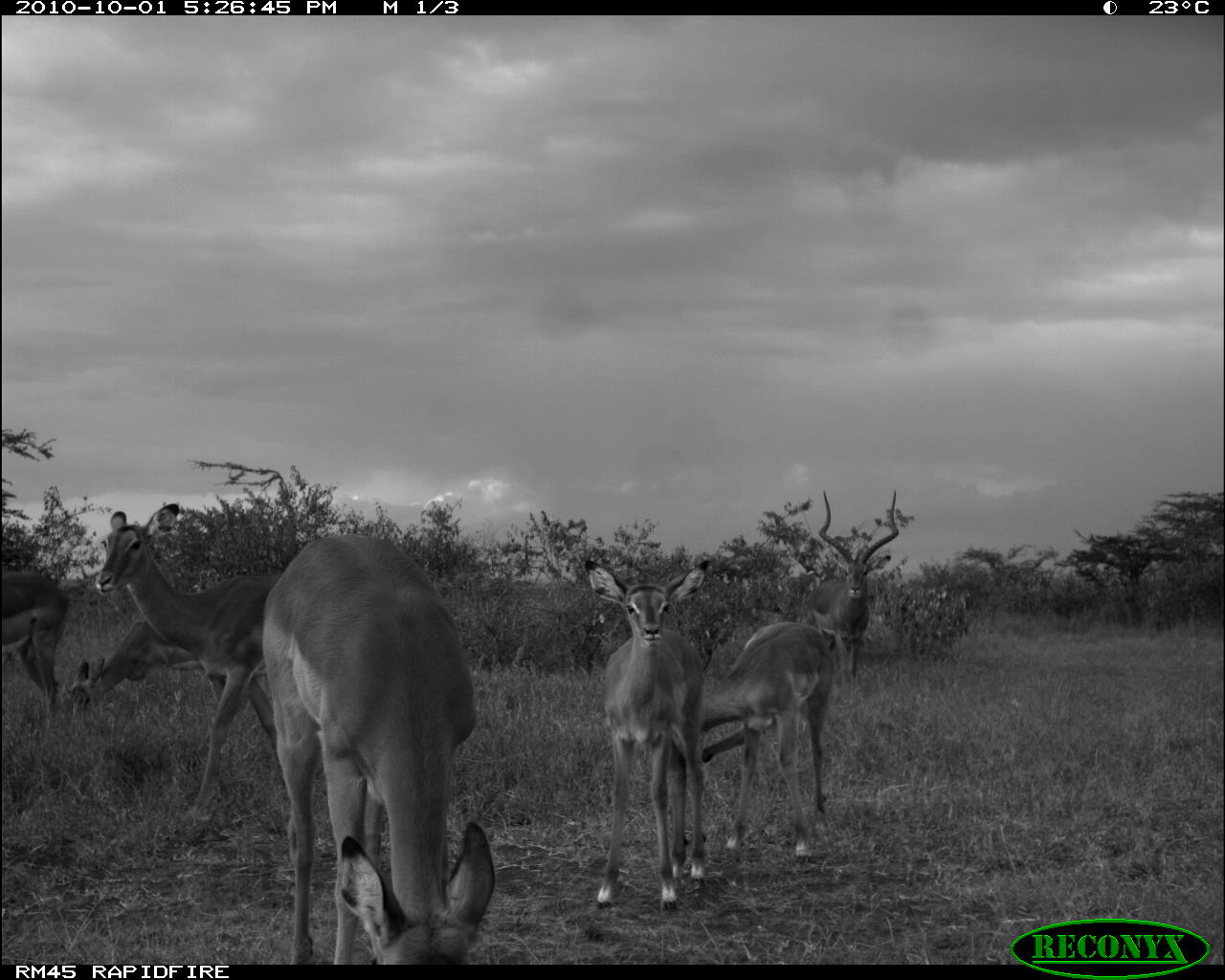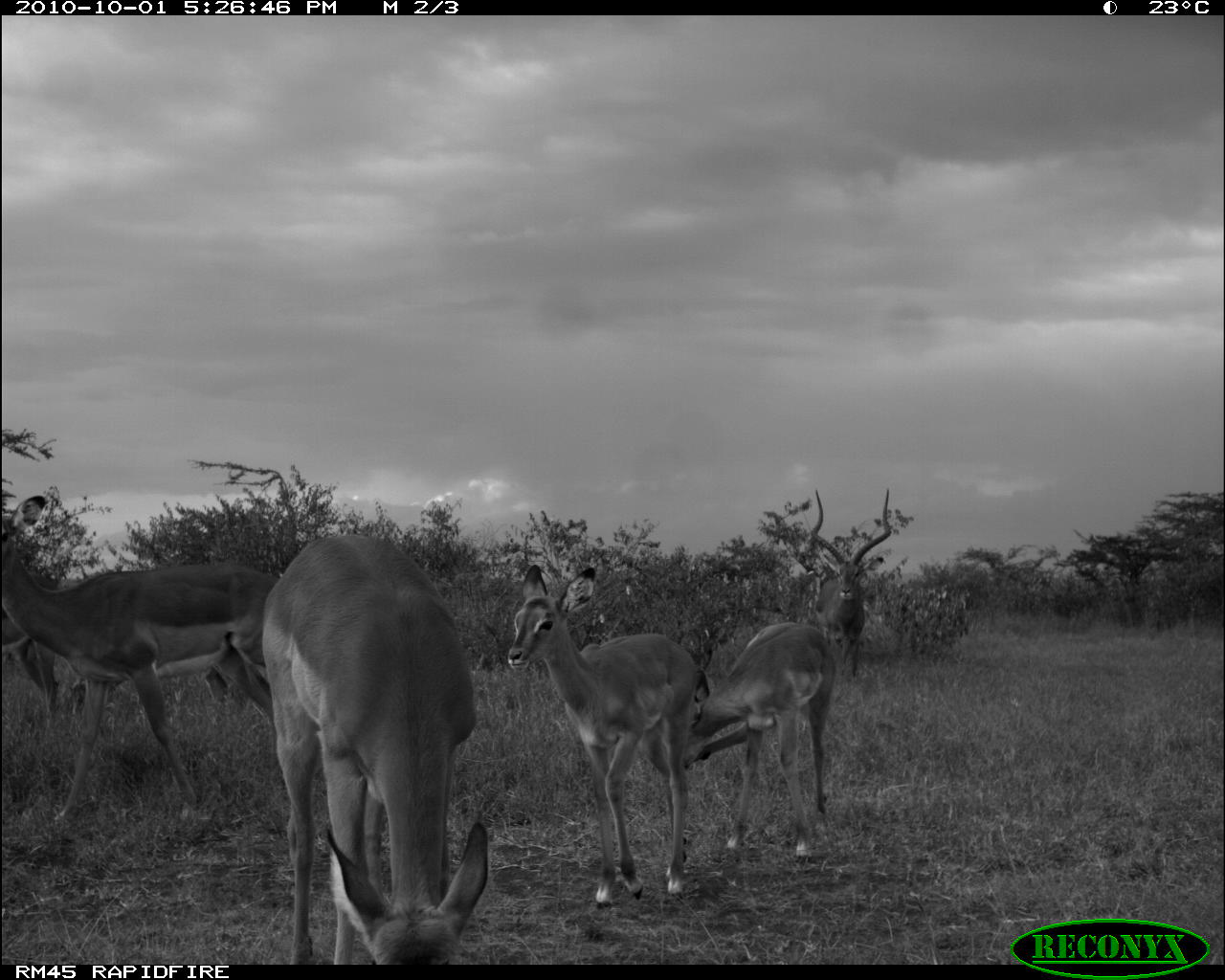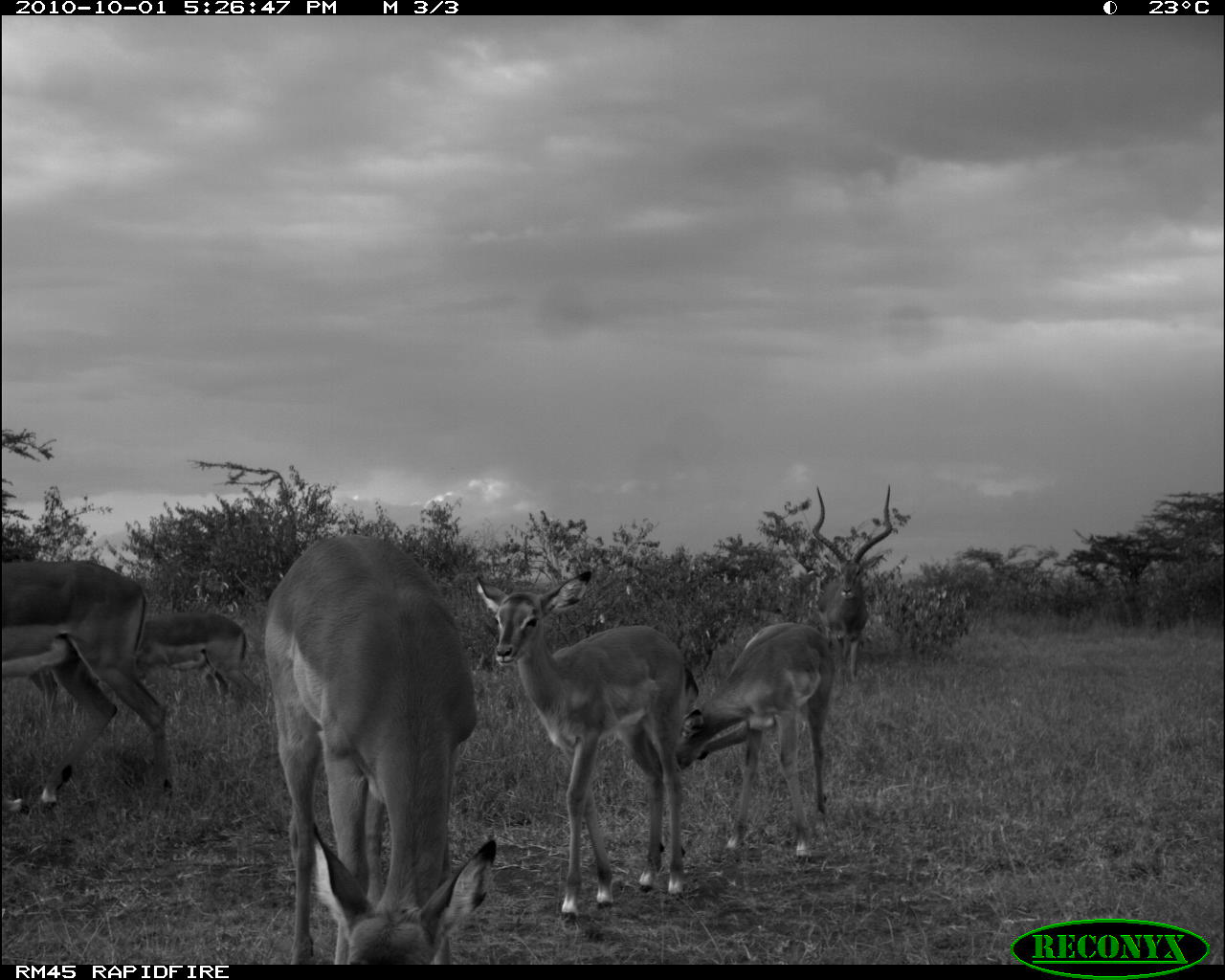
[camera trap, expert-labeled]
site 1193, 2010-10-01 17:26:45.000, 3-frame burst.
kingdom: Animalia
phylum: Chordata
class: Mammalia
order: Artiodactyla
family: Bovidae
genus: Aepyceros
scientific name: Aepyceros melampus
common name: impala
Aepyceros melampus (impala), count 7.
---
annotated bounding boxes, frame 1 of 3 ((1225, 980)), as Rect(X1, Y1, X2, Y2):
aepyceros melampus: Rect(262, 533, 496, 964); Rect(95, 503, 292, 846); Rect(585, 559, 715, 910); Rect(698, 622, 834, 857); Rect(810, 489, 899, 697); Rect(71, 621, 245, 726); Rect(0, 568, 68, 726)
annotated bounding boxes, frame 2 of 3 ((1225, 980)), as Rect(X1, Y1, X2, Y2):
aepyceros melampus: Rect(258, 532, 488, 964); Rect(1, 495, 279, 819); Rect(507, 564, 696, 909); Rect(688, 623, 834, 857); Rect(812, 488, 892, 677); Rect(0, 572, 92, 713)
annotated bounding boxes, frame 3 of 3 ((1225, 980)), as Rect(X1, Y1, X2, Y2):
aepyceros melampus: Rect(262, 530, 496, 964); Rect(474, 570, 700, 923); Rect(0, 560, 172, 812); Rect(673, 623, 835, 859); Rect(19, 611, 259, 728); Rect(811, 481, 893, 684)